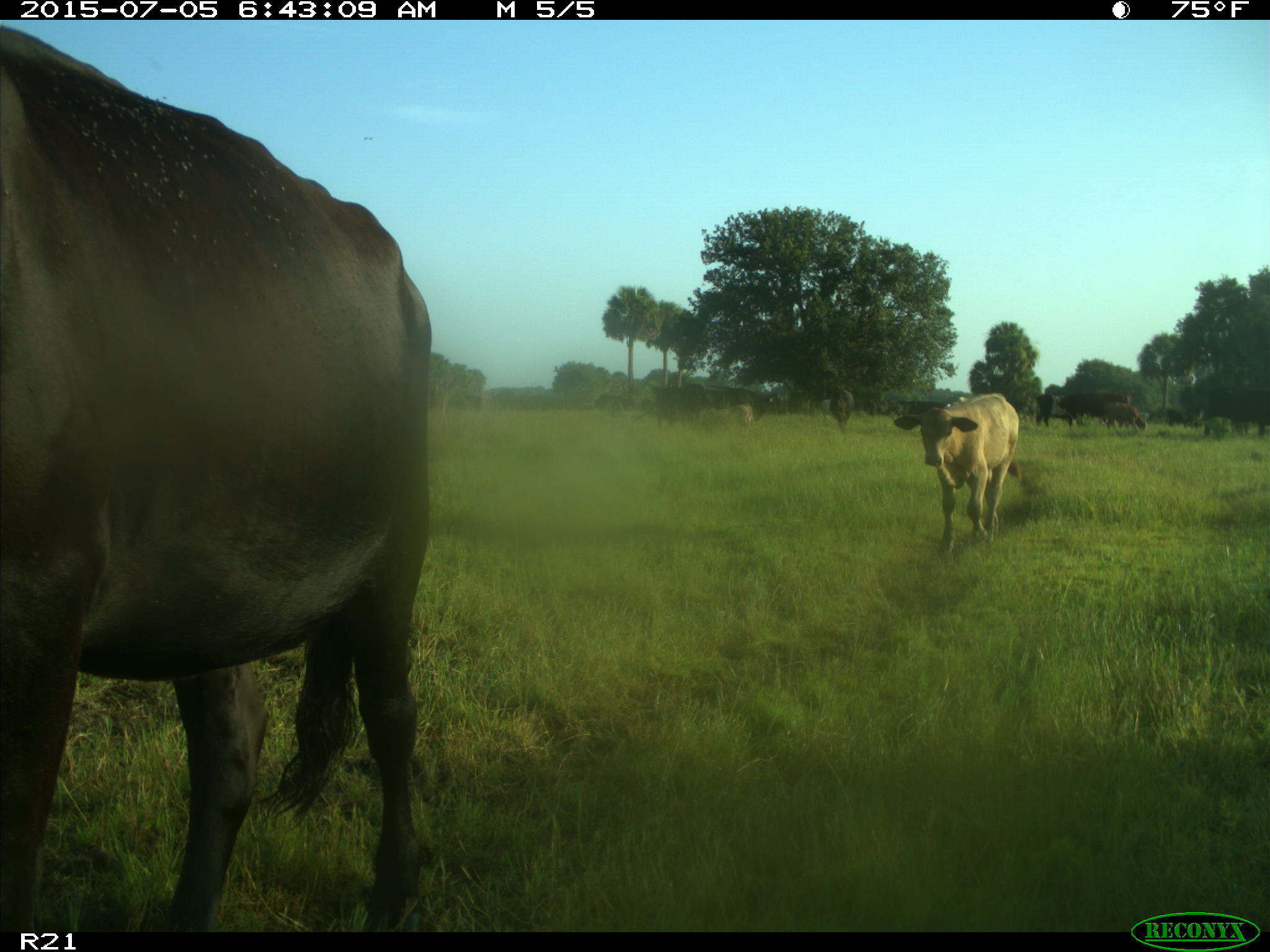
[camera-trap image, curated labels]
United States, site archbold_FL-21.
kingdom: Animalia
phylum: Chordata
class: Mammalia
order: Artiodactyla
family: Bovidae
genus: Bos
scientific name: Bos taurus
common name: domestic cow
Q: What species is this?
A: Bos taurus (domestic cow).